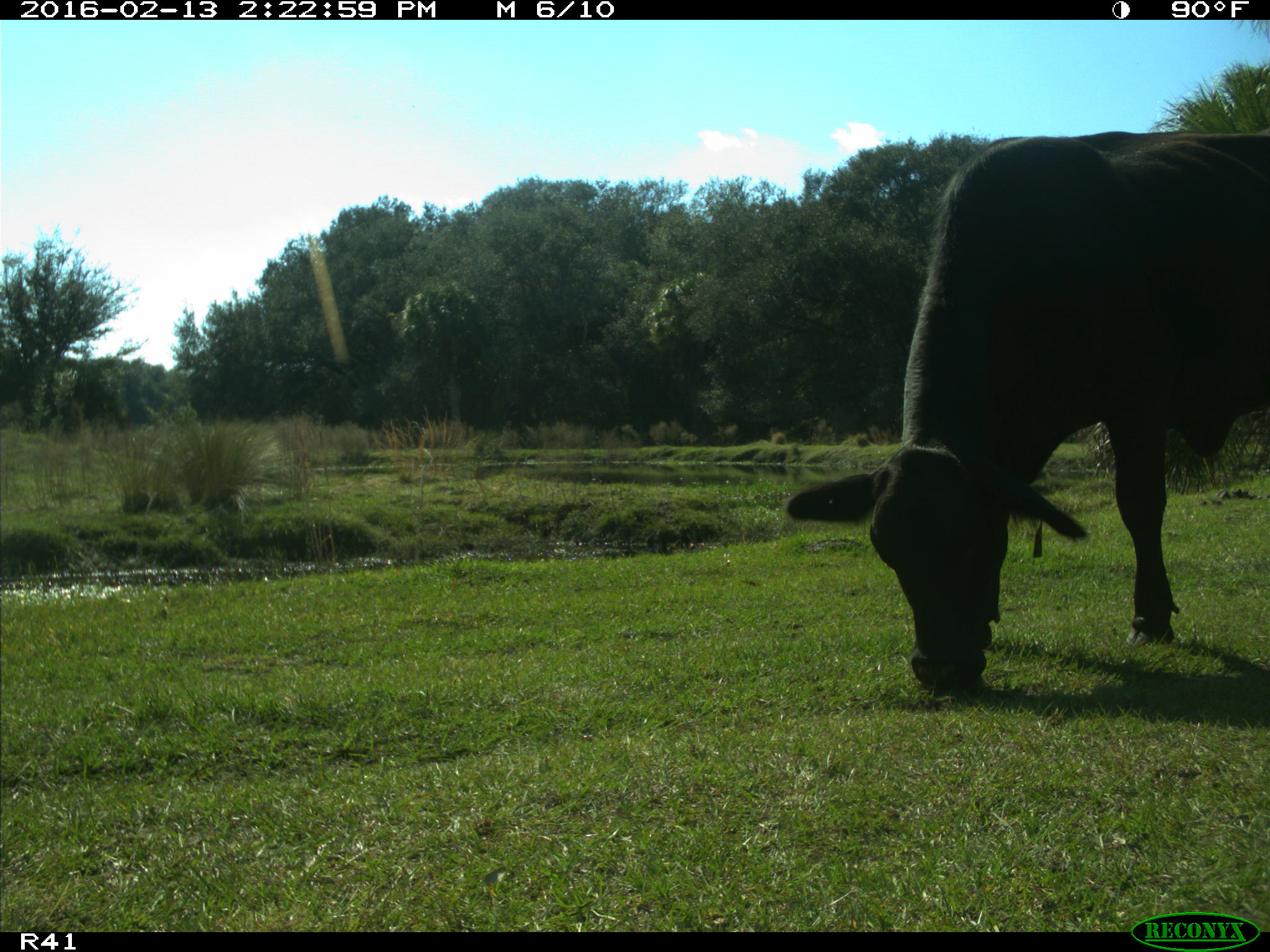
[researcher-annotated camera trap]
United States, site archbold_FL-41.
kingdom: Animalia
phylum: Chordata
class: Mammalia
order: Artiodactyla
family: Bovidae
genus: Bos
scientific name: Bos taurus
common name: domestic cow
Bos taurus (domestic cow).